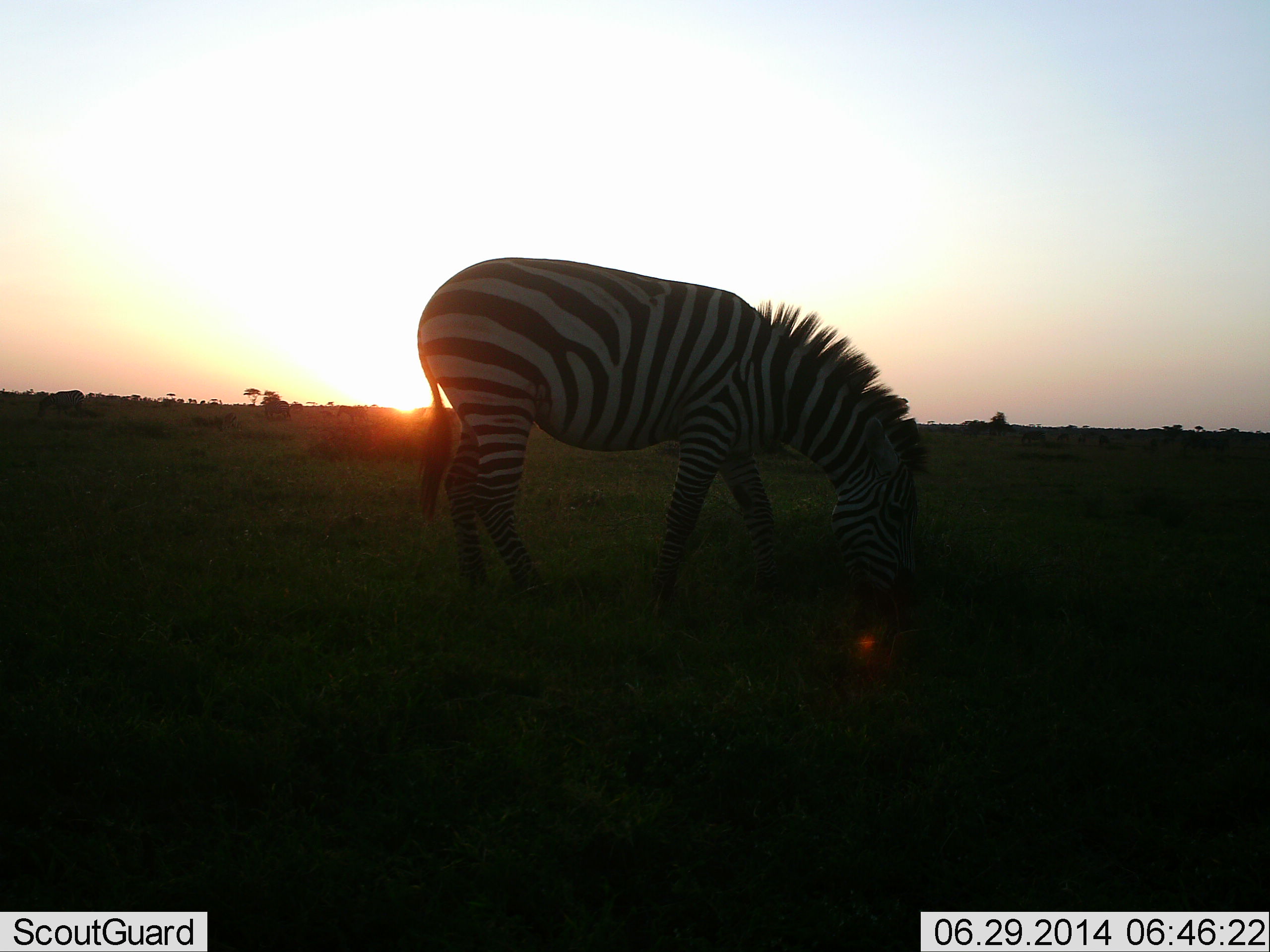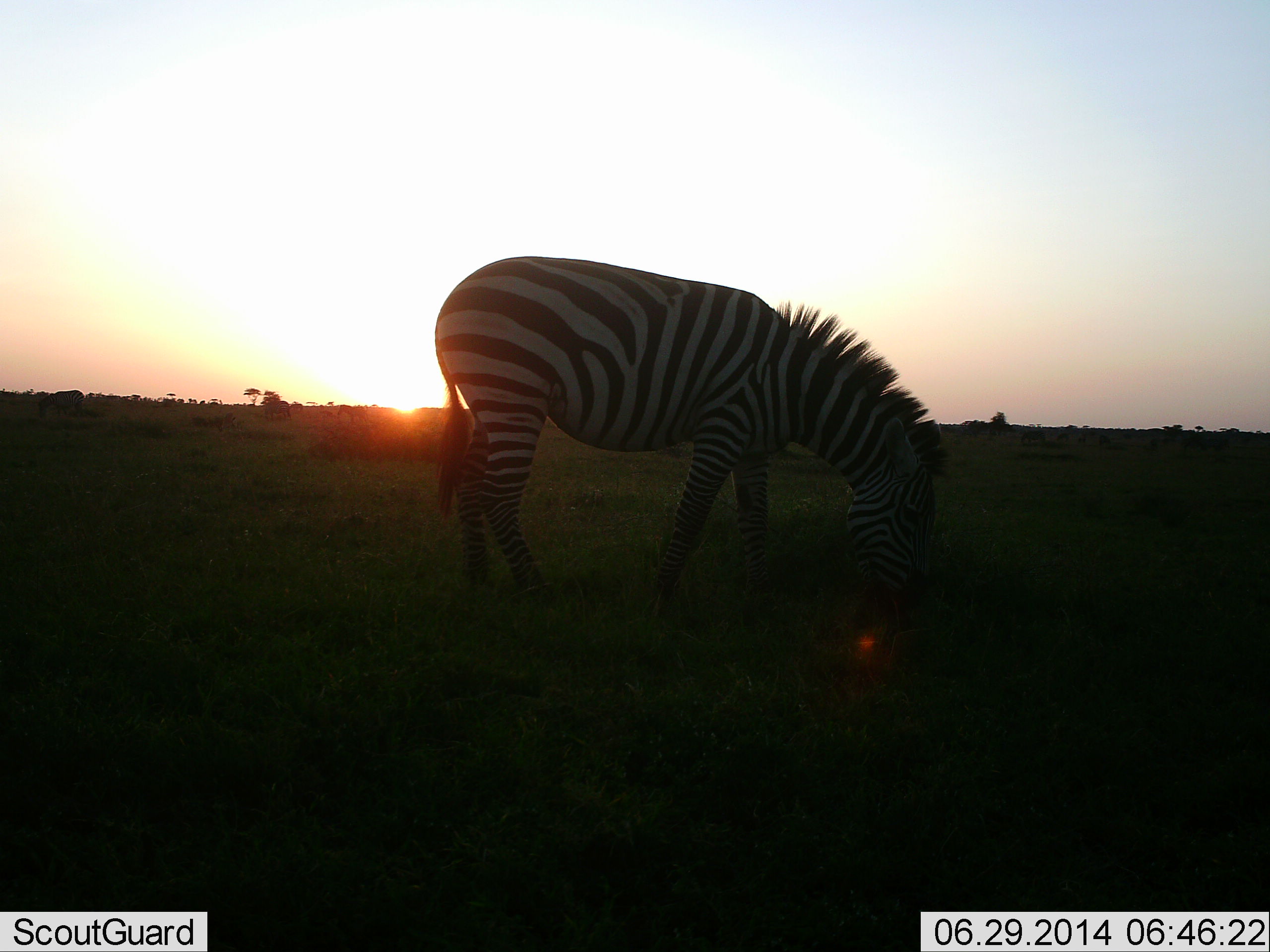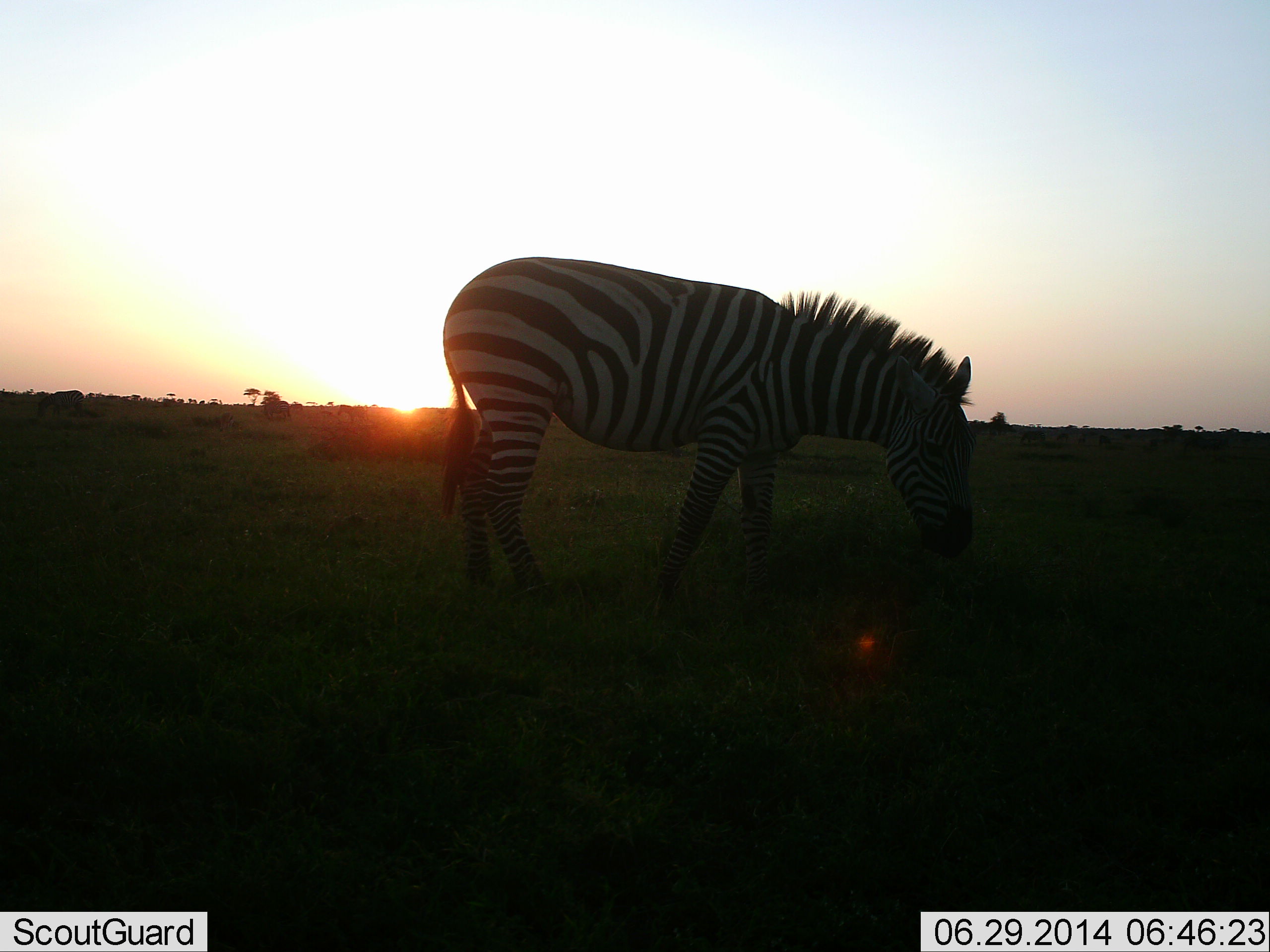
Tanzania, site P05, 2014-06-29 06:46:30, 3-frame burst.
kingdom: Animalia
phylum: Chordata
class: Mammalia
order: Perissodactyla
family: Equidae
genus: Equus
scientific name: Equus quagga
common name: plains zebra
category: zebra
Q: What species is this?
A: Zebra (plains zebra) (Equus quagga).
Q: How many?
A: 1.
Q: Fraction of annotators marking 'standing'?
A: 34%.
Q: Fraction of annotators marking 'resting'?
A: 0%.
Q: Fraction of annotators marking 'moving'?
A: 0%.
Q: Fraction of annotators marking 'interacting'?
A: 0%.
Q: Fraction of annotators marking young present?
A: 0%.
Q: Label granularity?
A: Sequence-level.